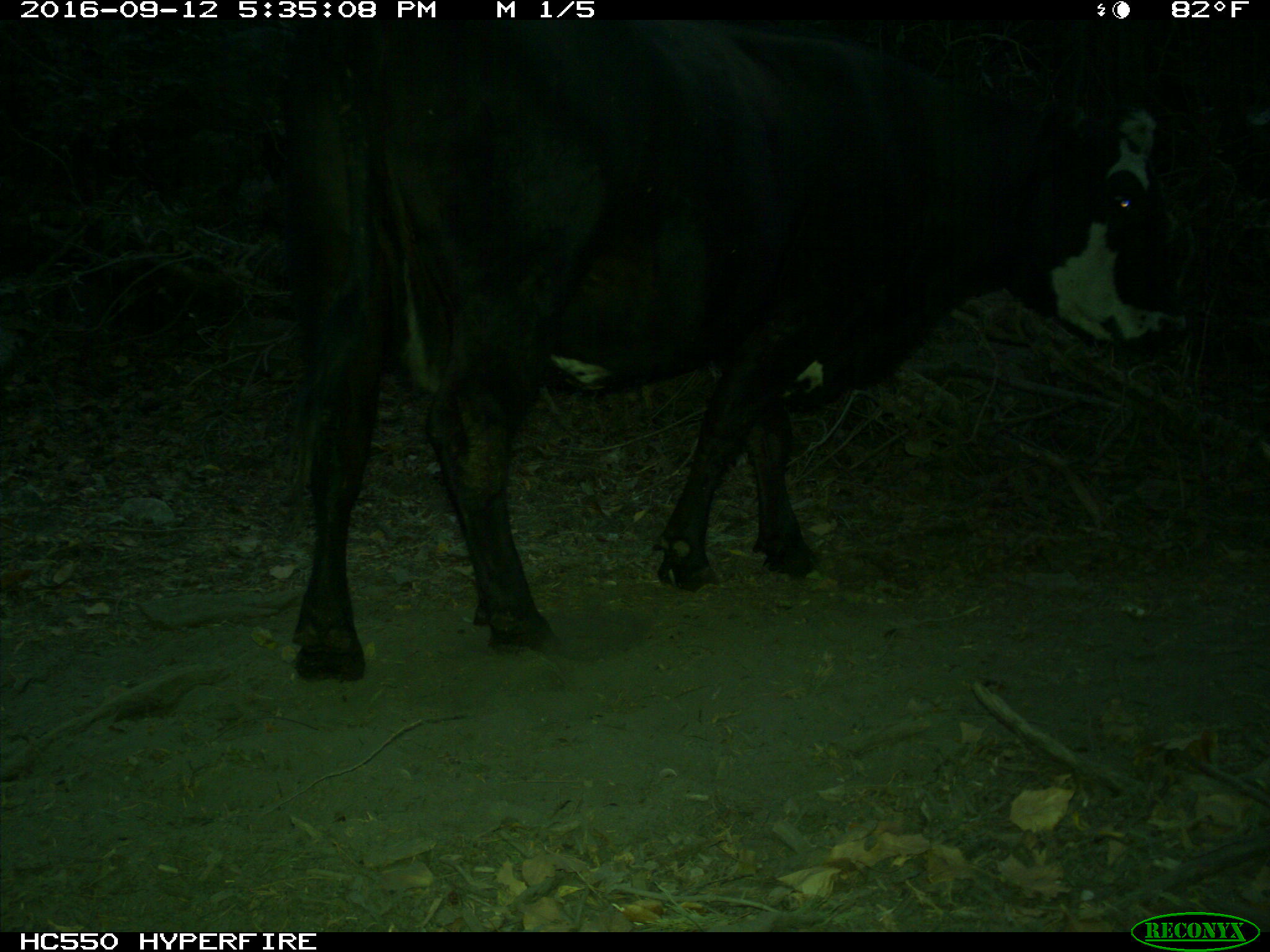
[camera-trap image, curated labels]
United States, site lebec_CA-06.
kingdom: Animalia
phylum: Chordata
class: Mammalia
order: Artiodactyla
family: Bovidae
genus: Bos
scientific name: Bos taurus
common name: domestic cow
Bos taurus (domestic cow).